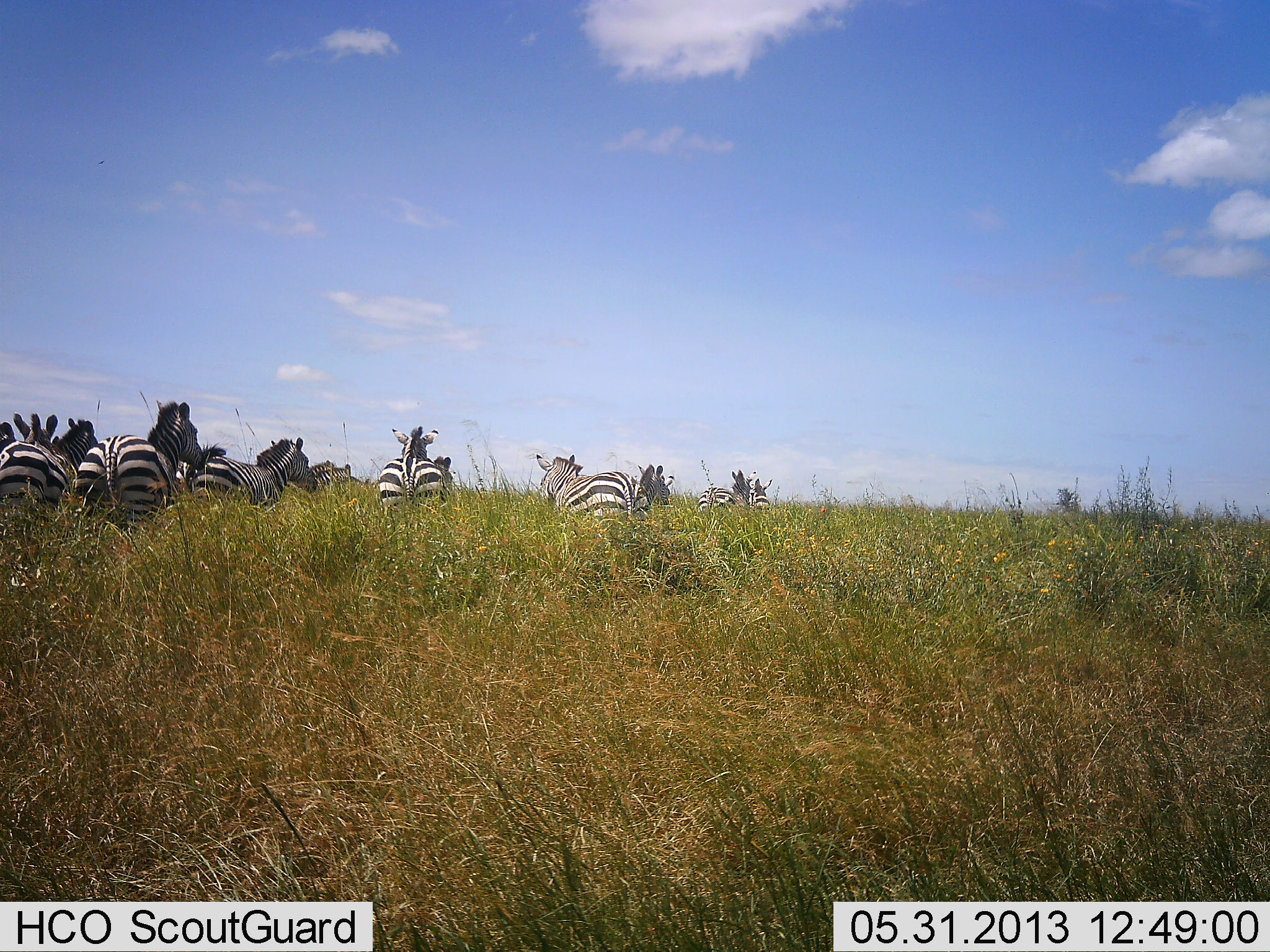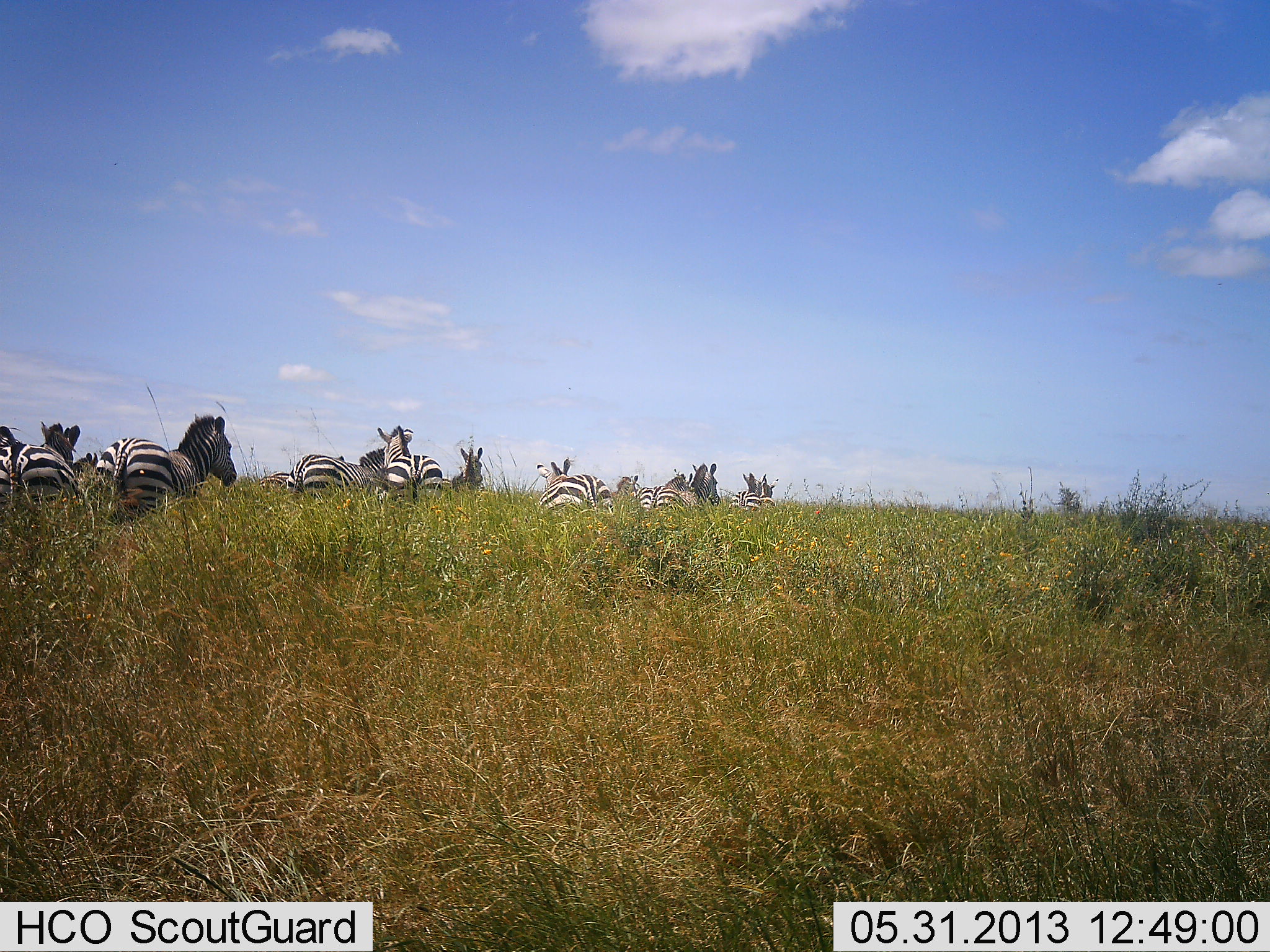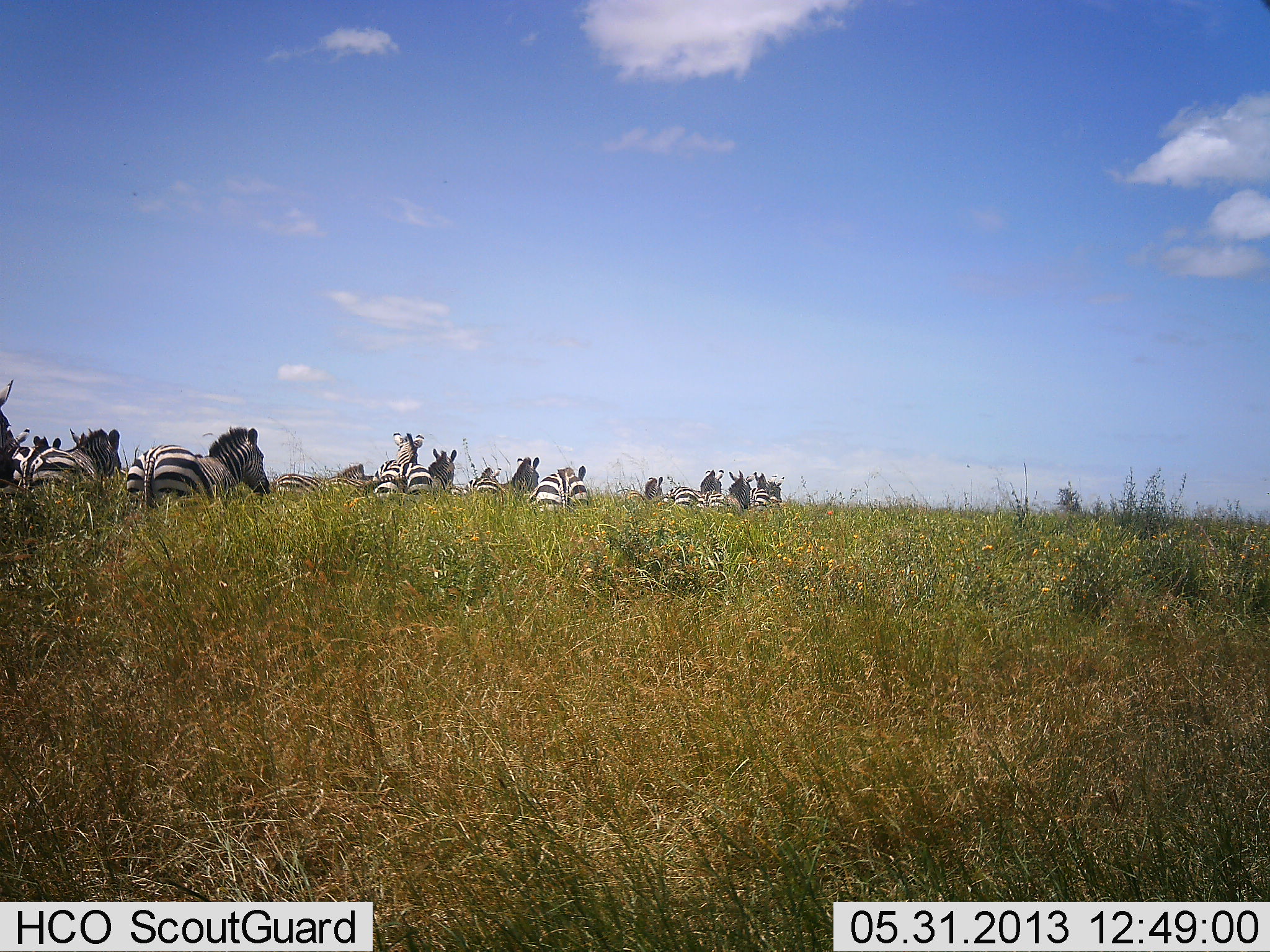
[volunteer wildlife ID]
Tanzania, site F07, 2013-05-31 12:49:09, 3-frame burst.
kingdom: Animalia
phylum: Chordata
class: Mammalia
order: Perissodactyla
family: Equidae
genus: Equus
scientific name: Equus quagga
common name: plains zebra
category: zebra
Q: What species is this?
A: Zebra (plains zebra) (Equus quagga).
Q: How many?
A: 11-50.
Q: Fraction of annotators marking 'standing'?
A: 30%.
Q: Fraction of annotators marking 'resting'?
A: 0%.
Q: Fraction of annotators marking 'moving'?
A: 90%.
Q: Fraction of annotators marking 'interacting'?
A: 0%.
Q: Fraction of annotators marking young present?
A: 0%.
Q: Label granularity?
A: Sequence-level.